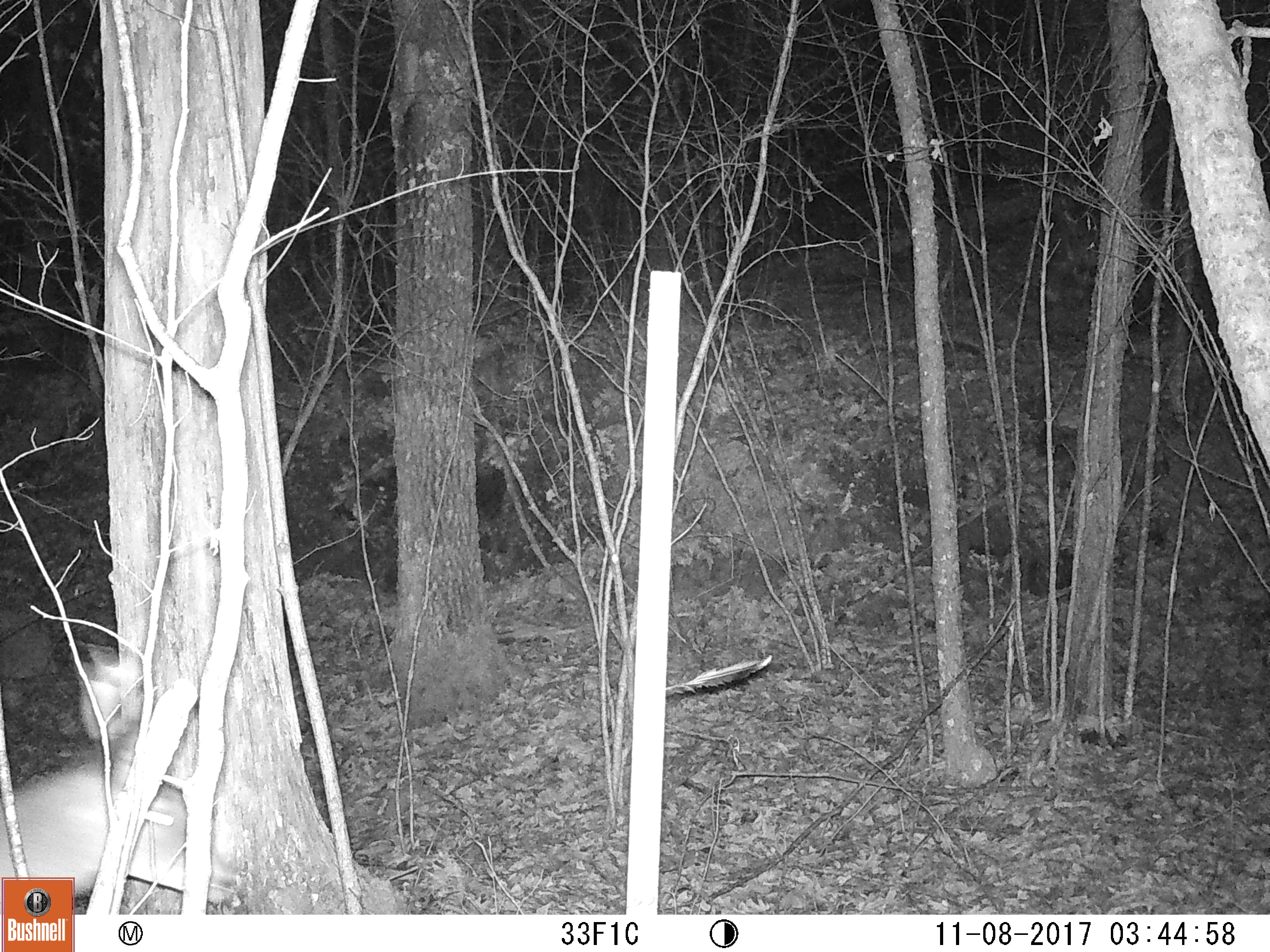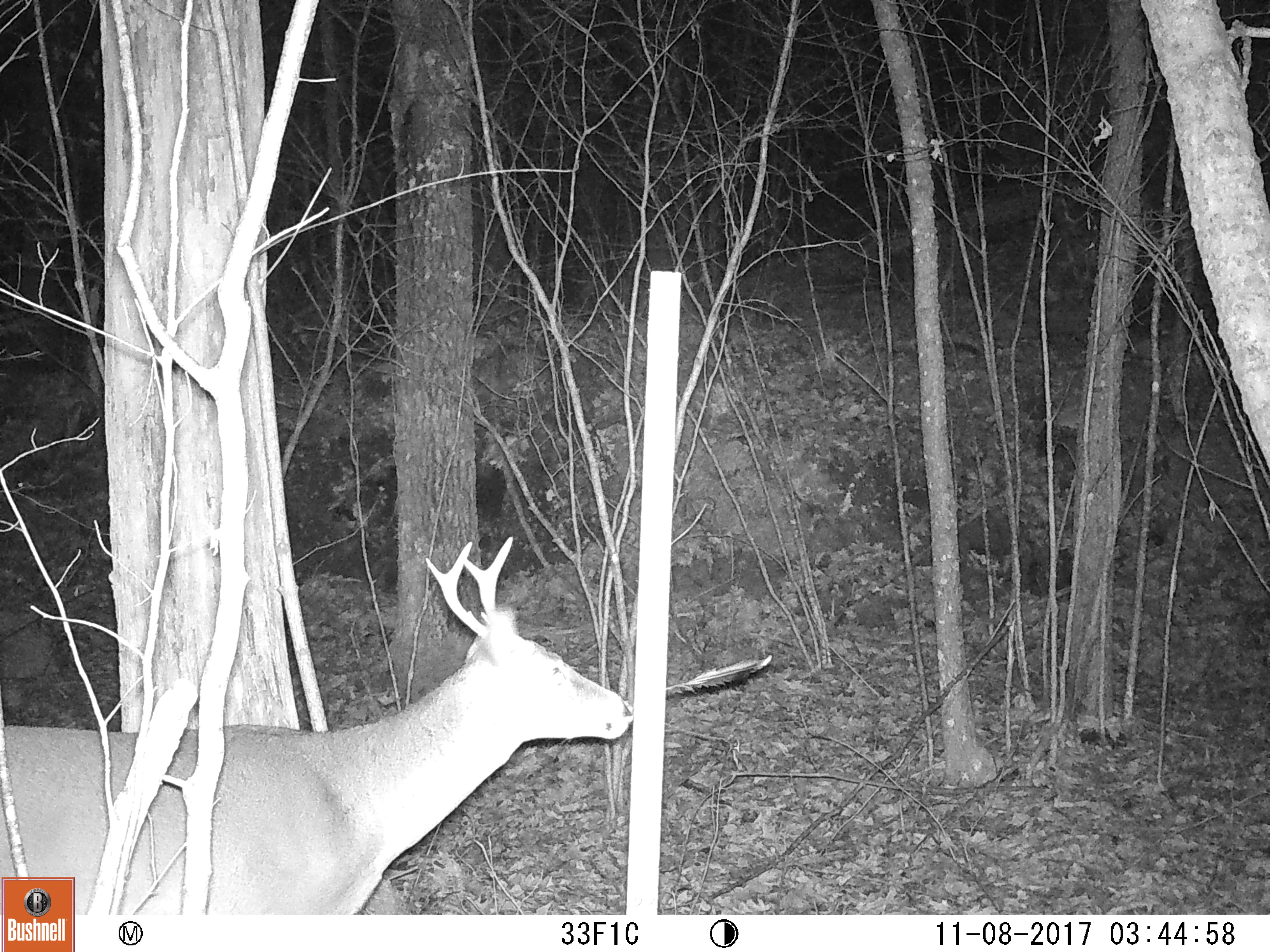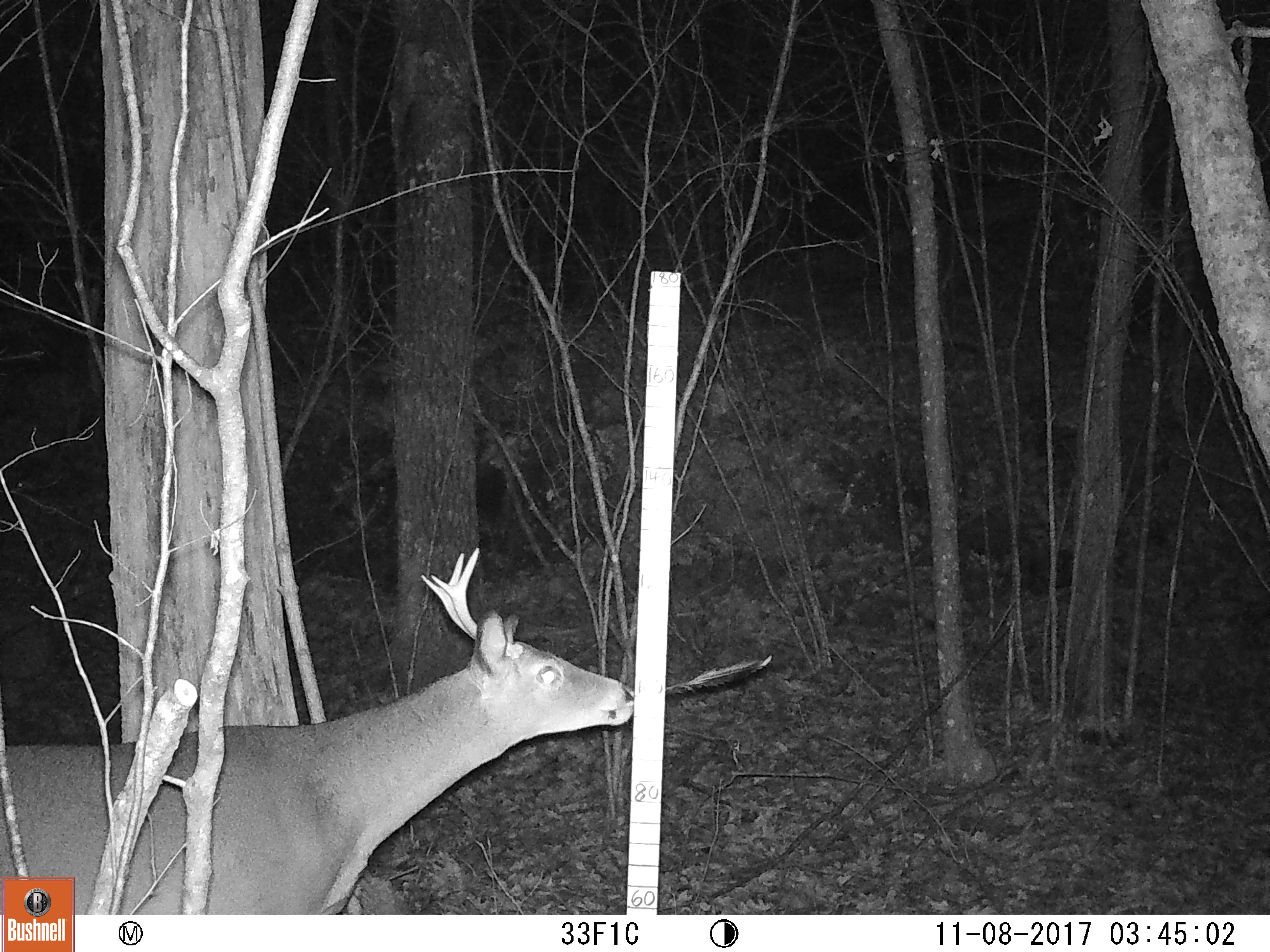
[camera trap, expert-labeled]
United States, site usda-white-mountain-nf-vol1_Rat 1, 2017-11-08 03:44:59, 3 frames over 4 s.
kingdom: Animalia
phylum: Chordata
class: Mammalia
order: Artiodactyla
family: Cervidae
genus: Odocoileus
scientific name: Odocoileus virginianus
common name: white-tailed deer